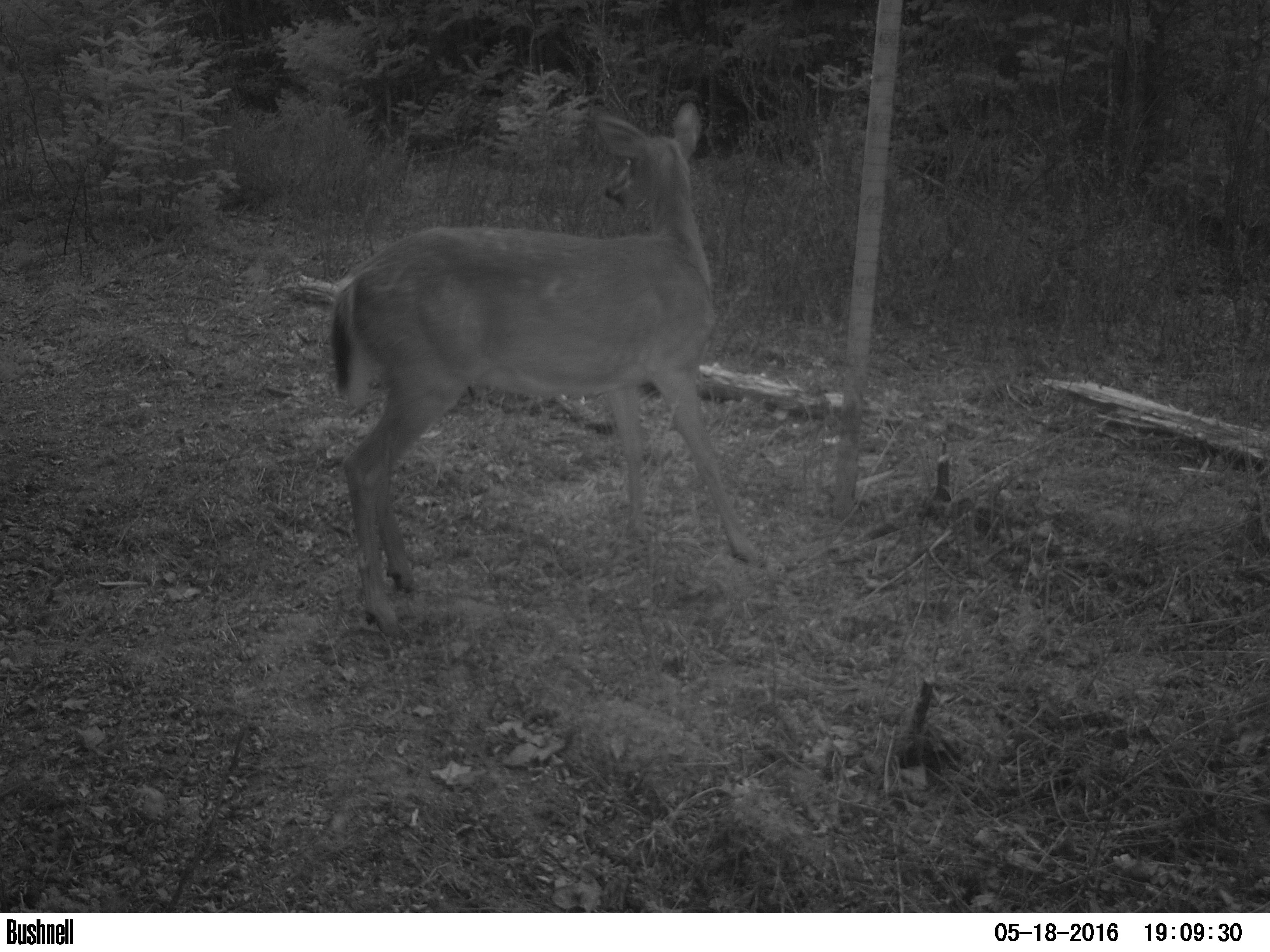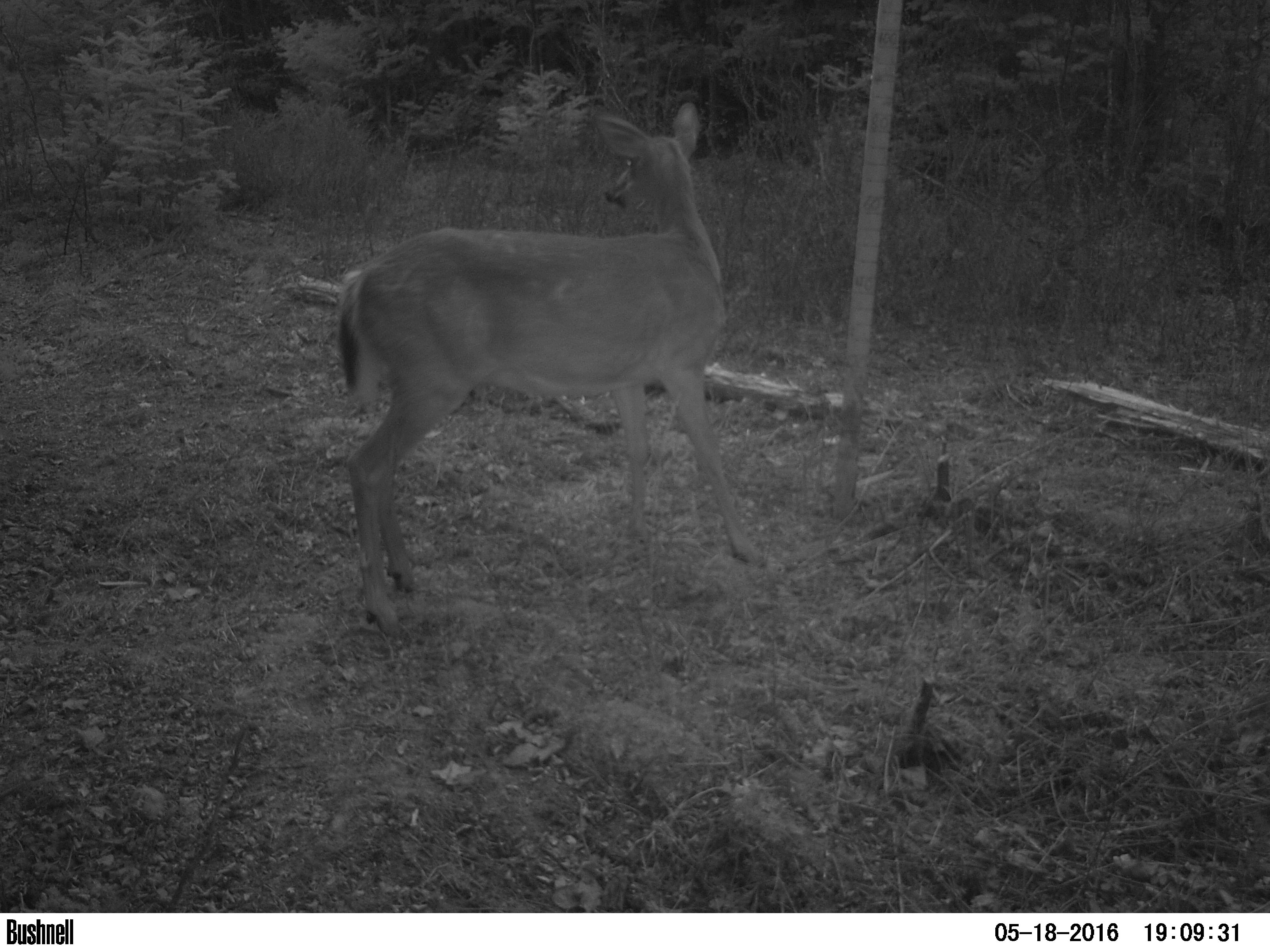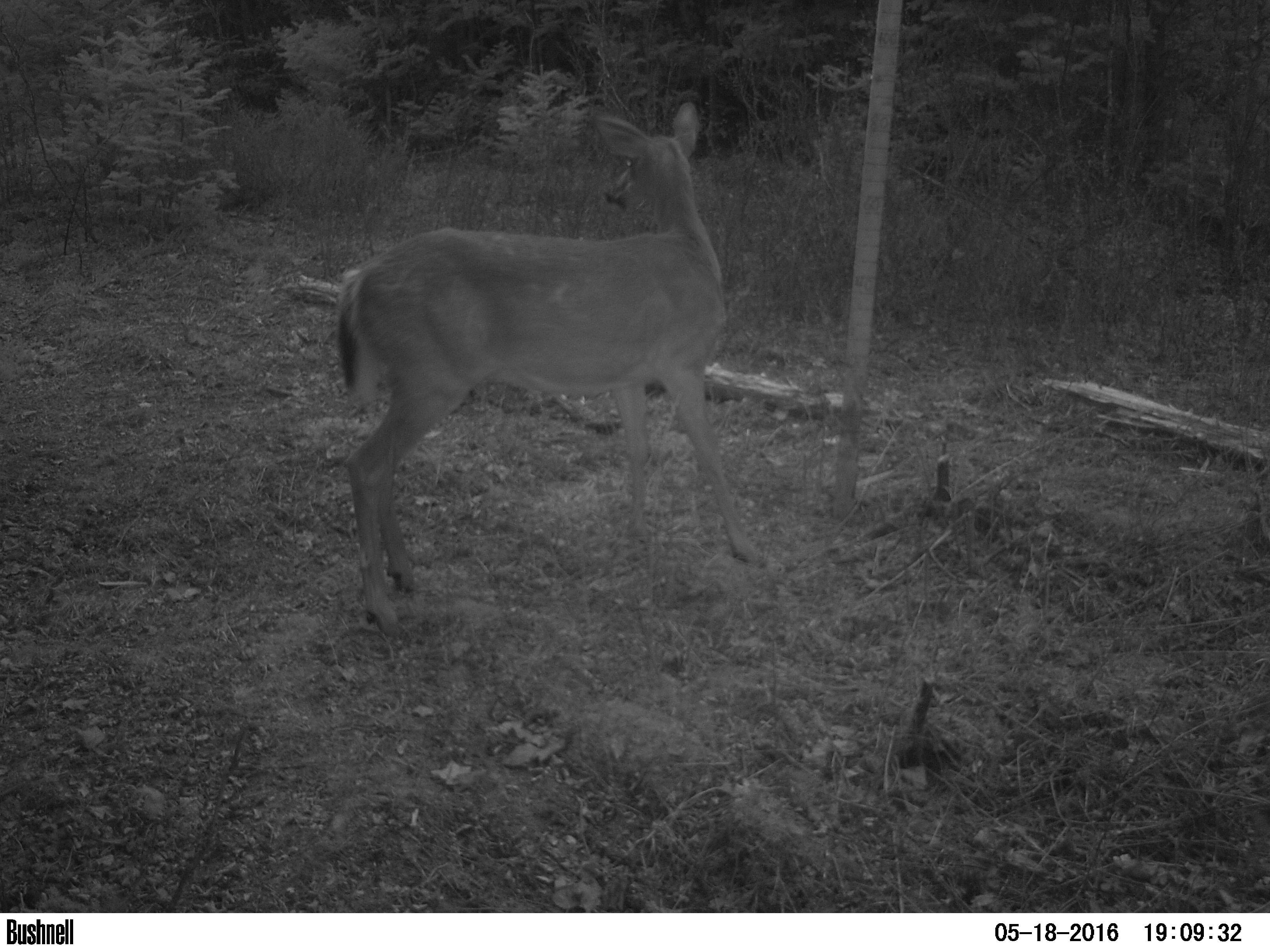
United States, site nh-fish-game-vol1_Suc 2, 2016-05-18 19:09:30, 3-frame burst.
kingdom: Animalia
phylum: Chordata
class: Mammalia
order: Artiodactyla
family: Cervidae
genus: Odocoileus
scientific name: Odocoileus virginianus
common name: white-tailed deer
White-tailed deer (Odocoileus virginianus).